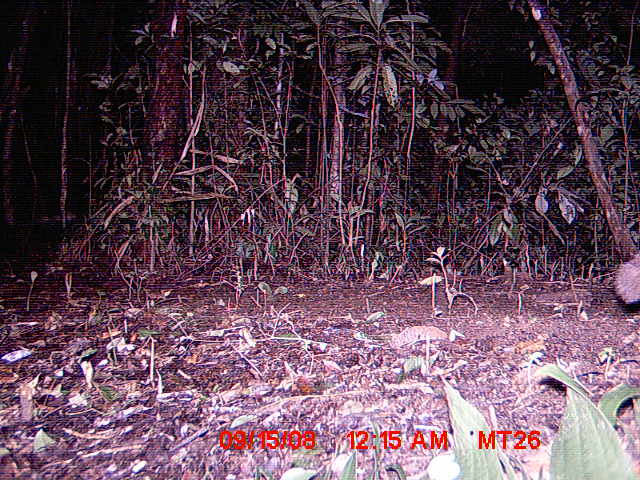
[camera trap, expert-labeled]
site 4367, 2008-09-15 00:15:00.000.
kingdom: Animalia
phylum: Chordata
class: Mammalia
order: Carnivora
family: Eupleridae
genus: Eupleres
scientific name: Eupleres goudotii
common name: falanouc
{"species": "Eupleres goudotii (falanouc)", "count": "1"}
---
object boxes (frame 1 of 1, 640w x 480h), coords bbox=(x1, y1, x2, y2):
eupleres goudotii: bbox=(612, 249, 640, 305)